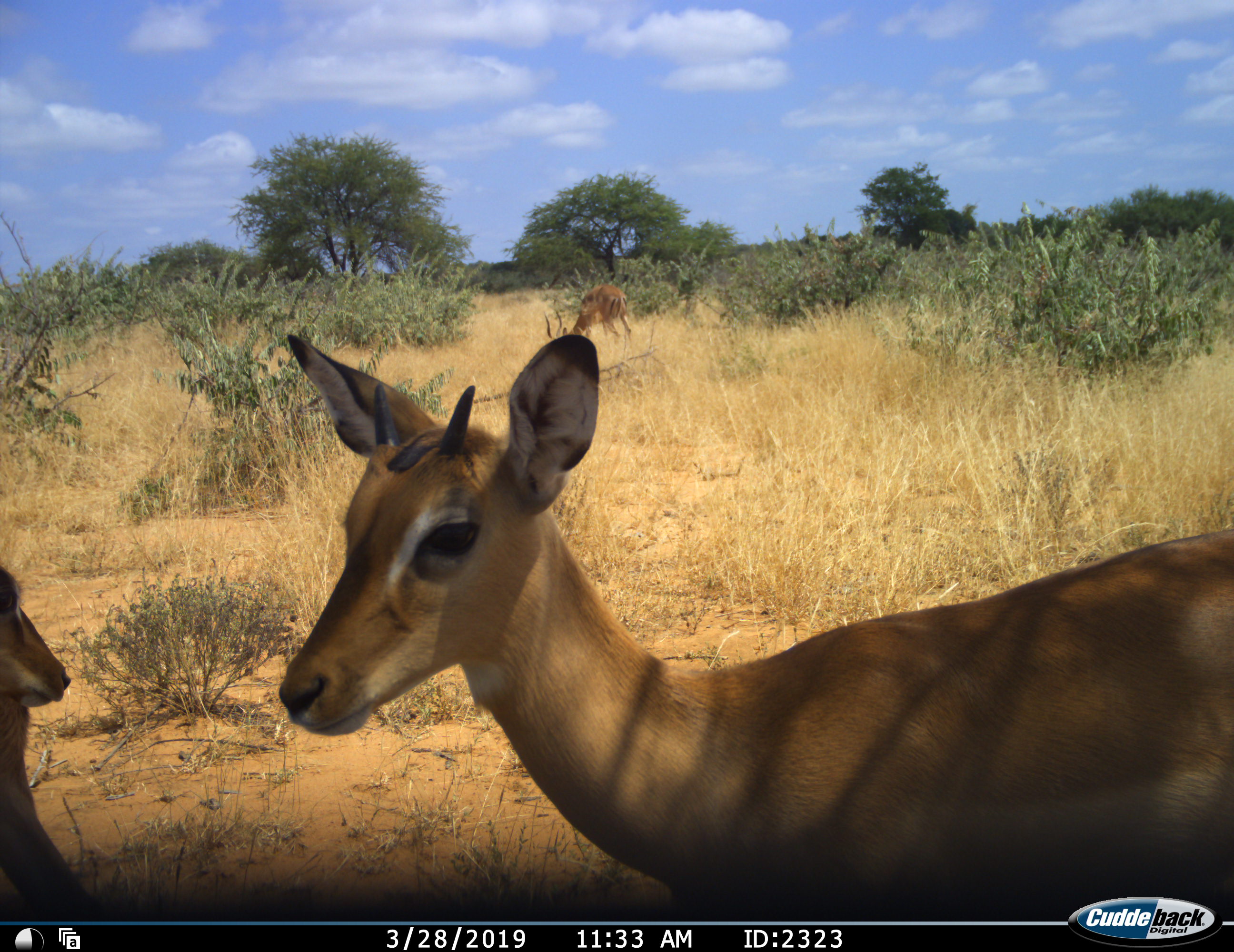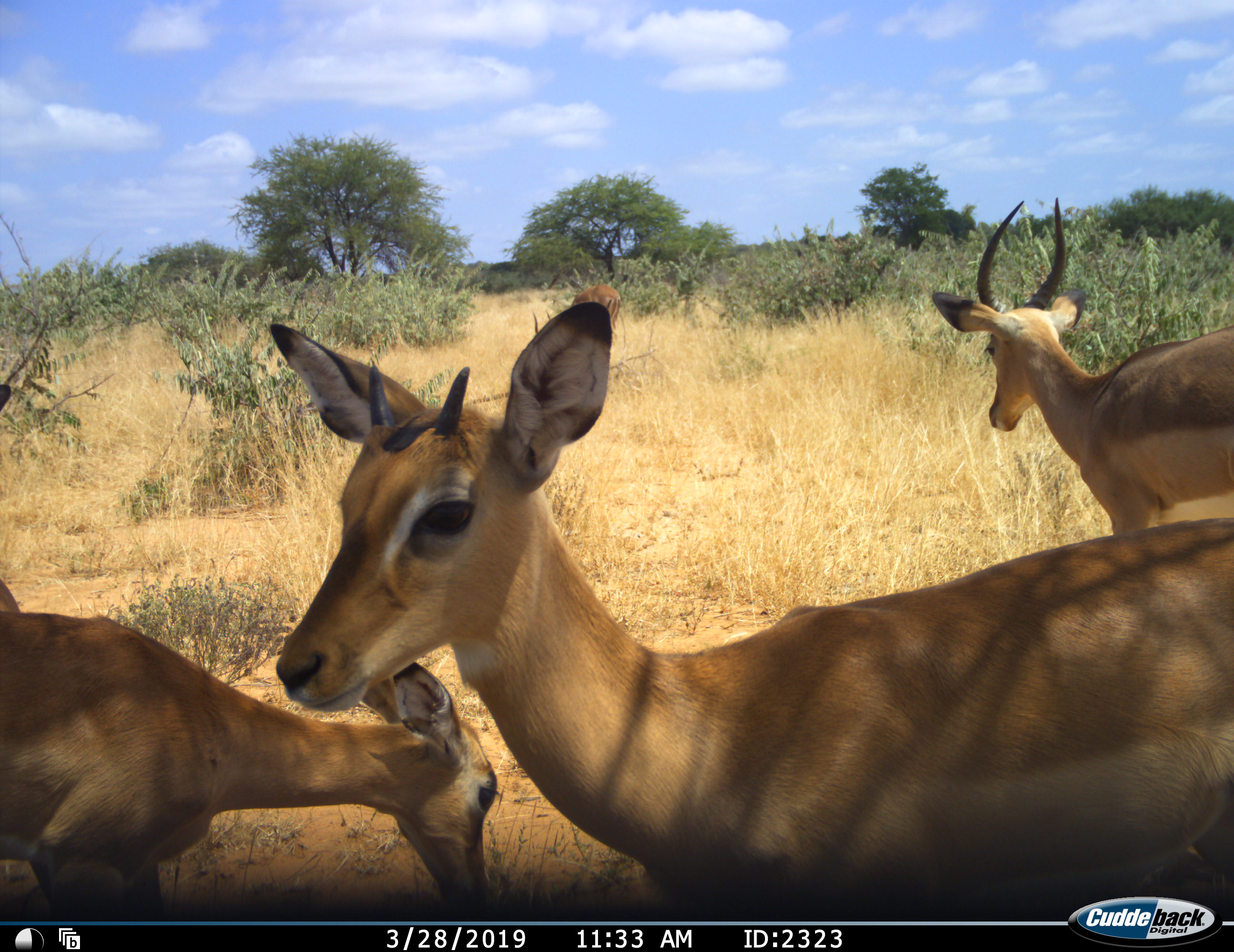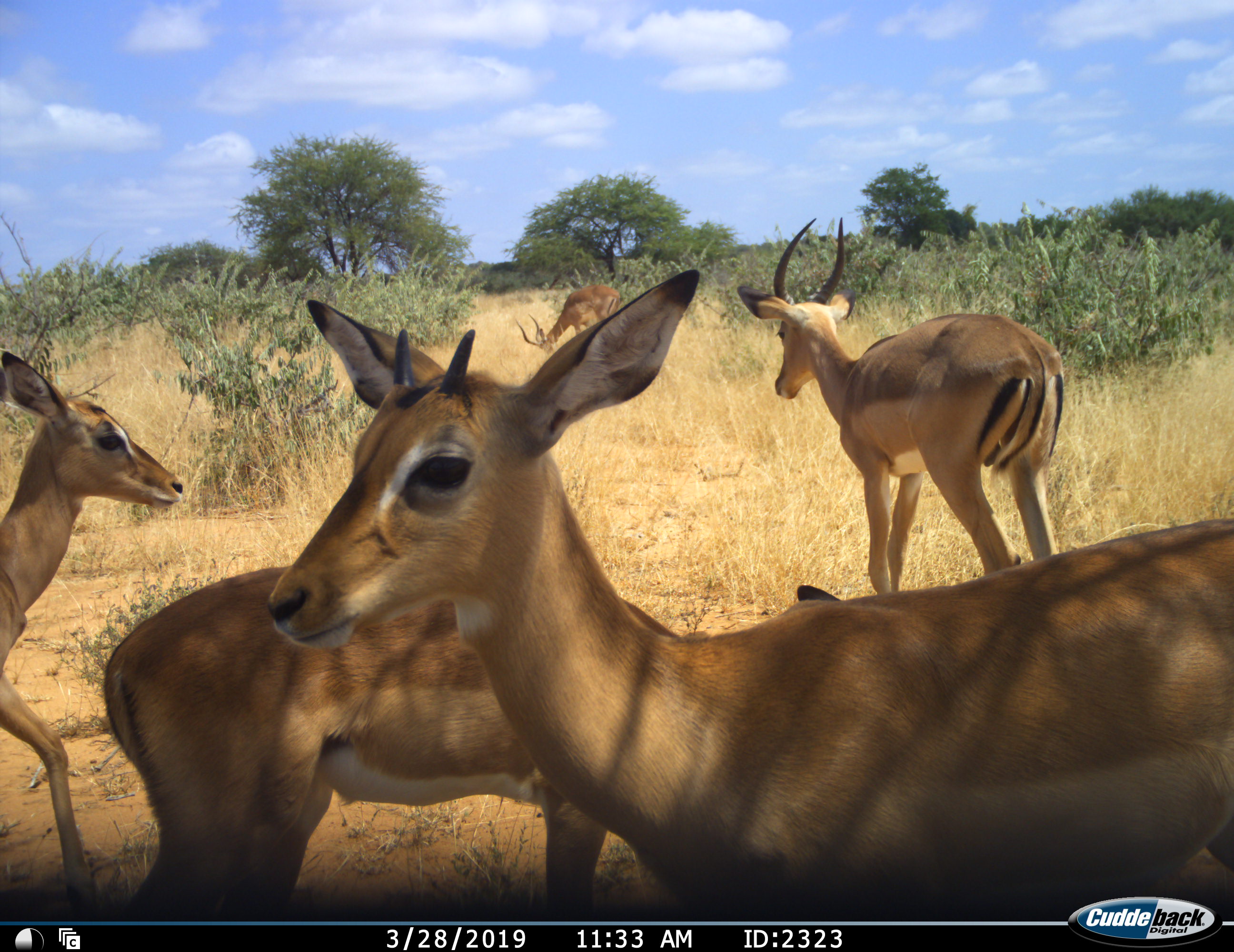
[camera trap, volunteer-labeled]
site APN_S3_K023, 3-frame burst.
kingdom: Animalia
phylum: Chordata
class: Mammalia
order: Artiodactyla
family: Bovidae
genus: Aepyceros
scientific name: Aepyceros melampus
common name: impala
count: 5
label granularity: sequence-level